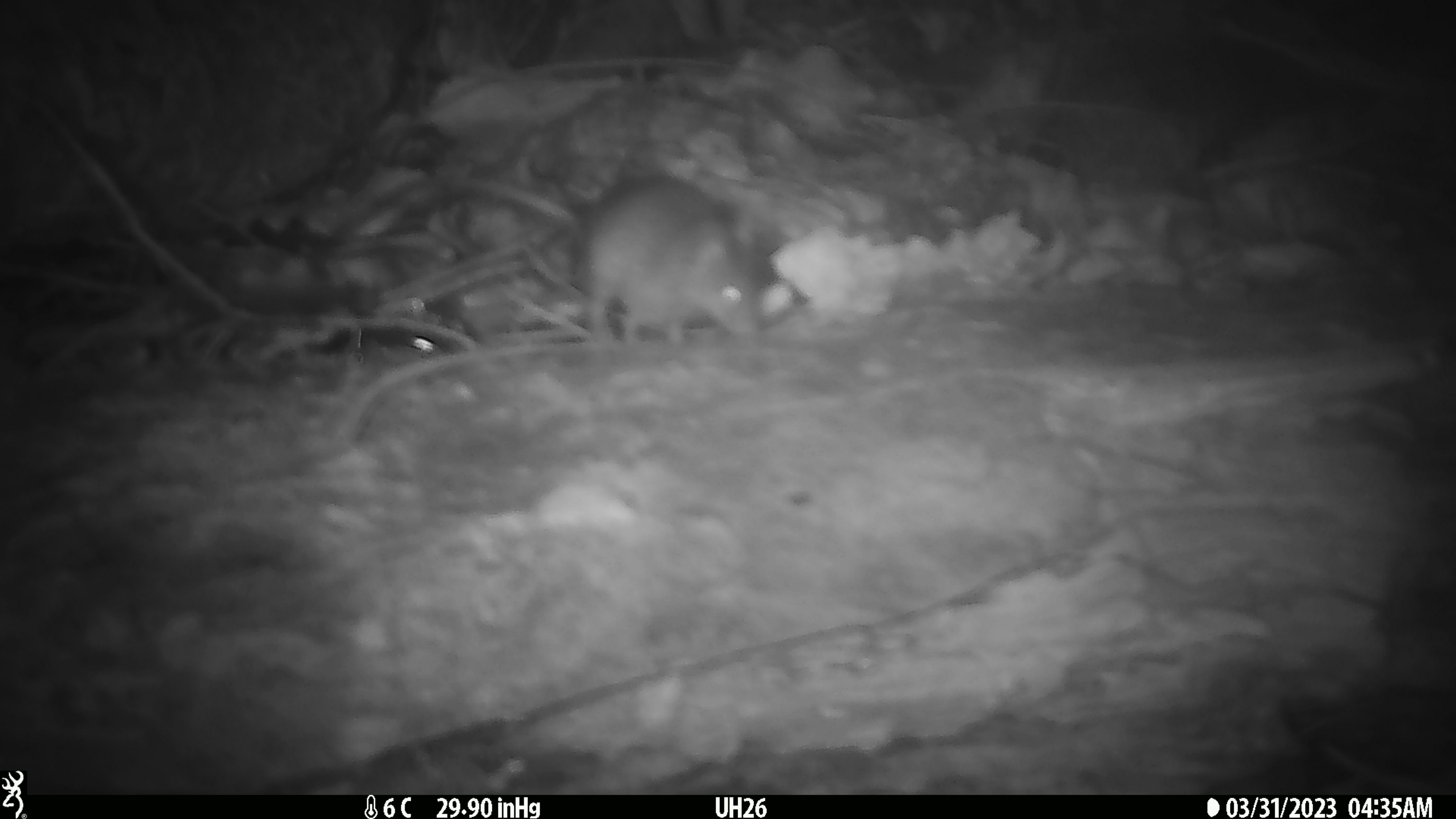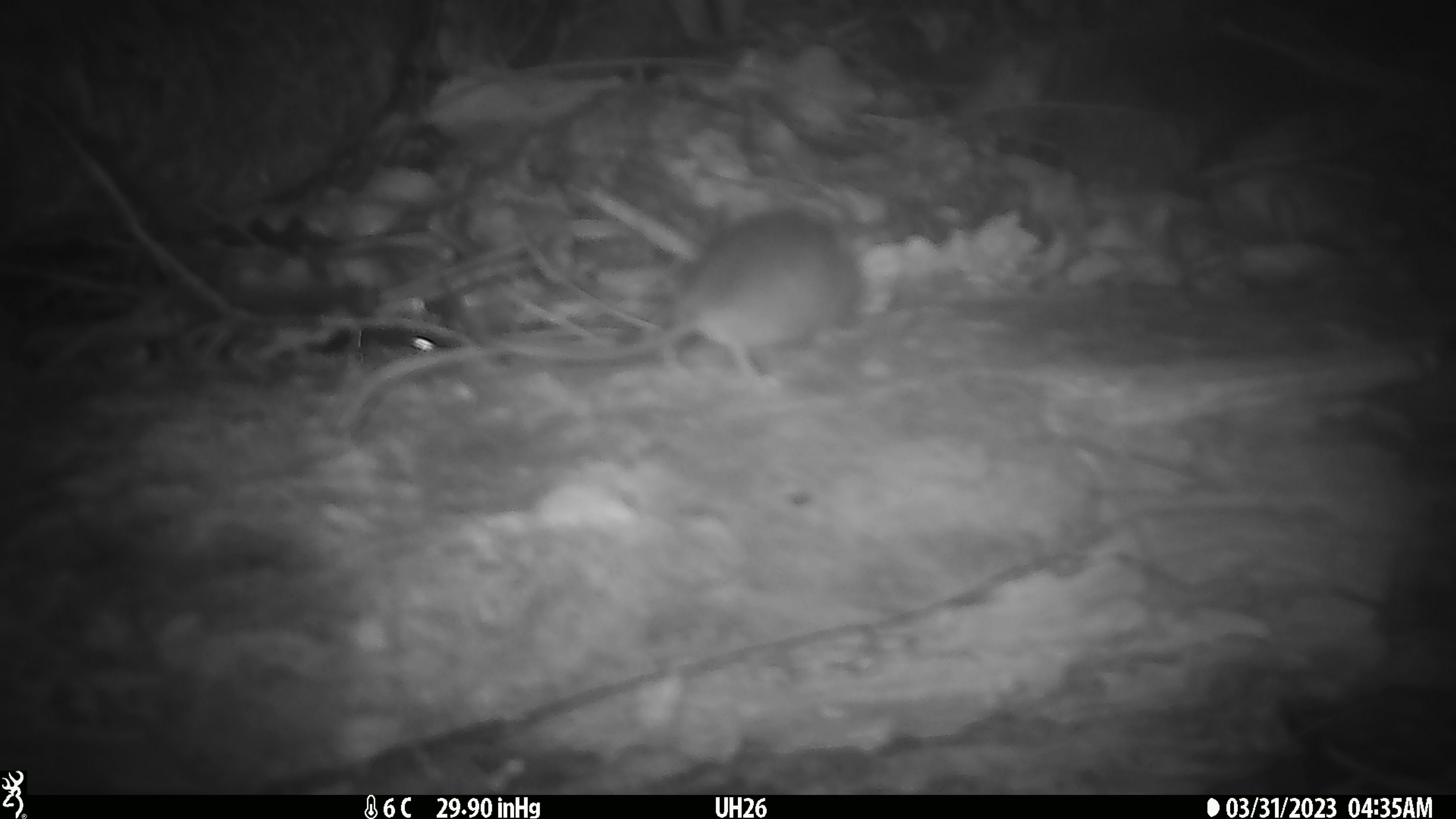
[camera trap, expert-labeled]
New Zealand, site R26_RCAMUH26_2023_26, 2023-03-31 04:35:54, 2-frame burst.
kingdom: Animalia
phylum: Chordata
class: Mammalia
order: Rodentia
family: Muridae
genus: Mus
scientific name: Mus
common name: mouse